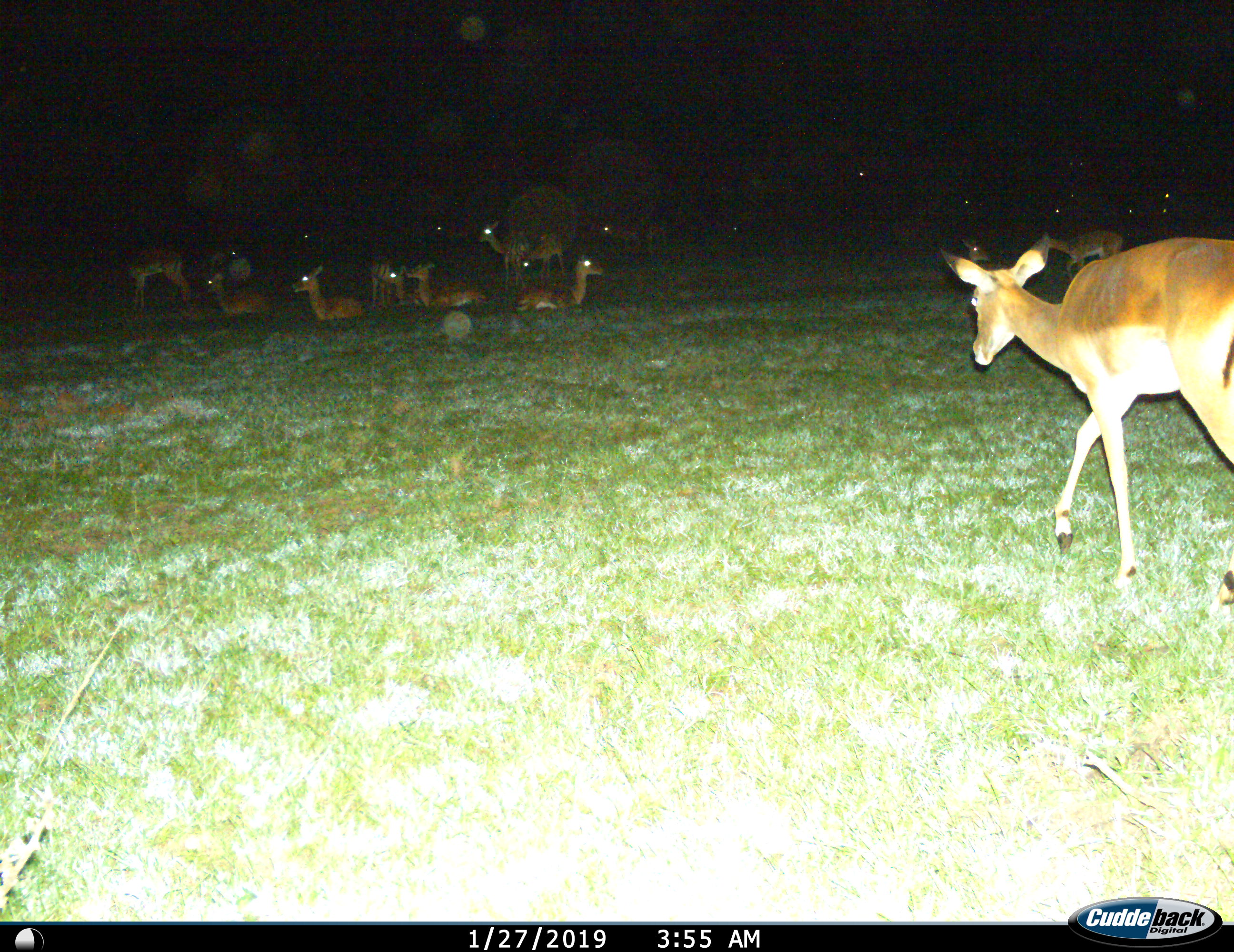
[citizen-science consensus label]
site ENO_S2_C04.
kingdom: Animalia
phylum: Chordata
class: Mammalia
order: Artiodactyla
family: Bovidae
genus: Aepyceros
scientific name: Aepyceros melampus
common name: impala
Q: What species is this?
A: Impala (Aepyceros melampus).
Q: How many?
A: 11-50.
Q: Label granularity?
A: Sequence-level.